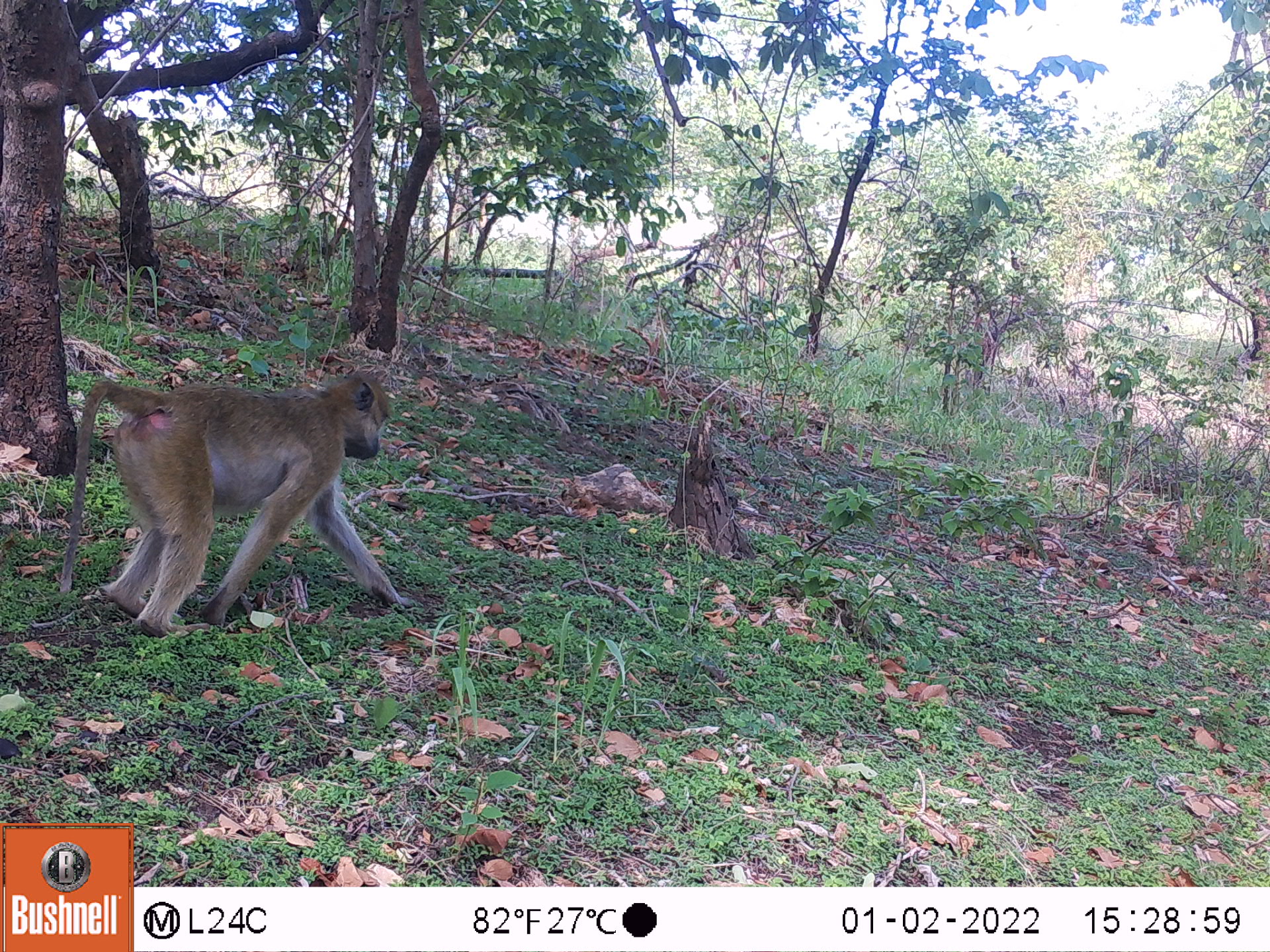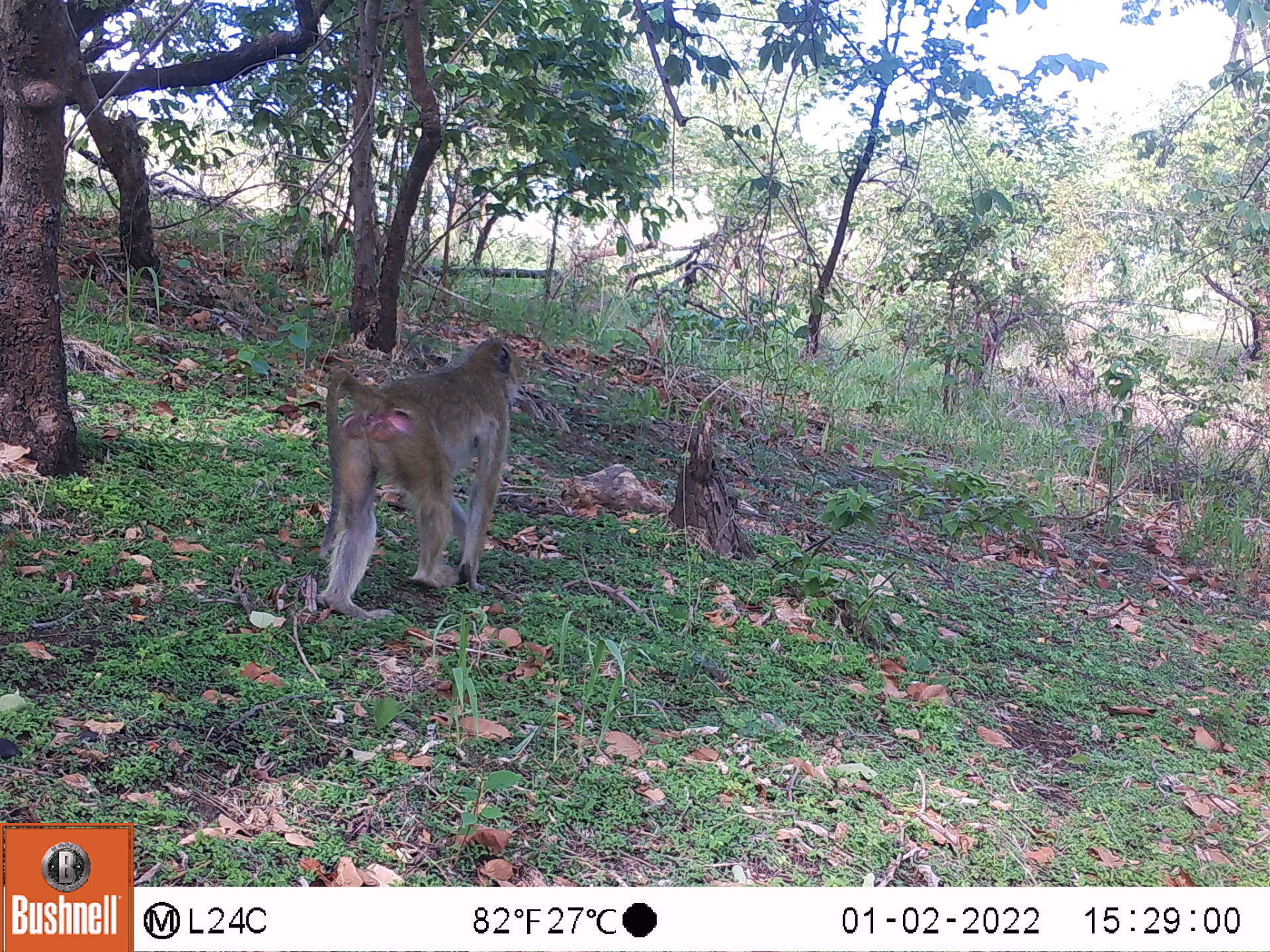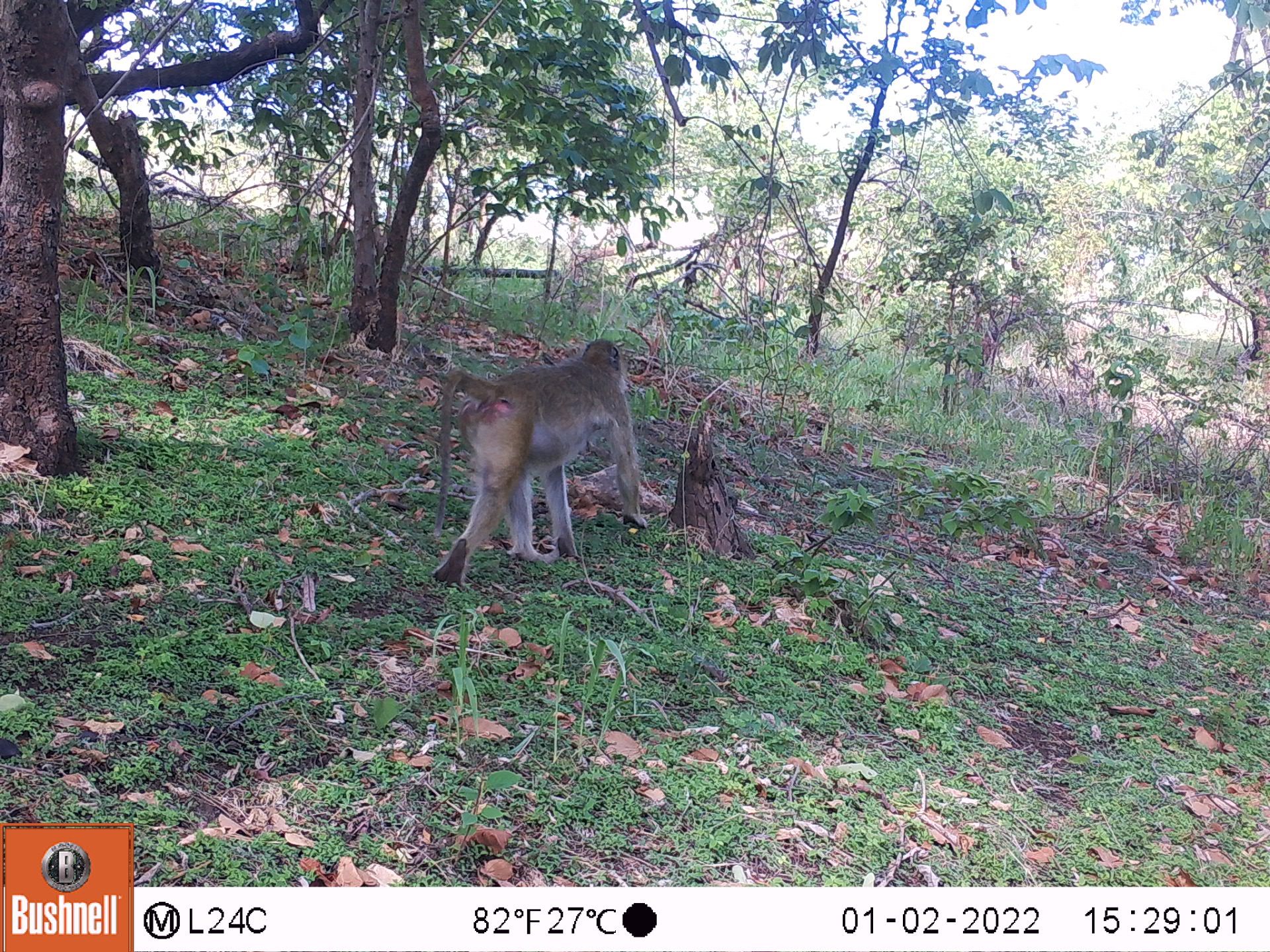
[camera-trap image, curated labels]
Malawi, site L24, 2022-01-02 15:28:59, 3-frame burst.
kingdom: Animalia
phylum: Chordata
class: Mammalia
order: Primates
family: Cercopithecidae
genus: Papio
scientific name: Papio cynocephalus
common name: yellow baboon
Yellow baboon (Papio cynocephalus), count 1.